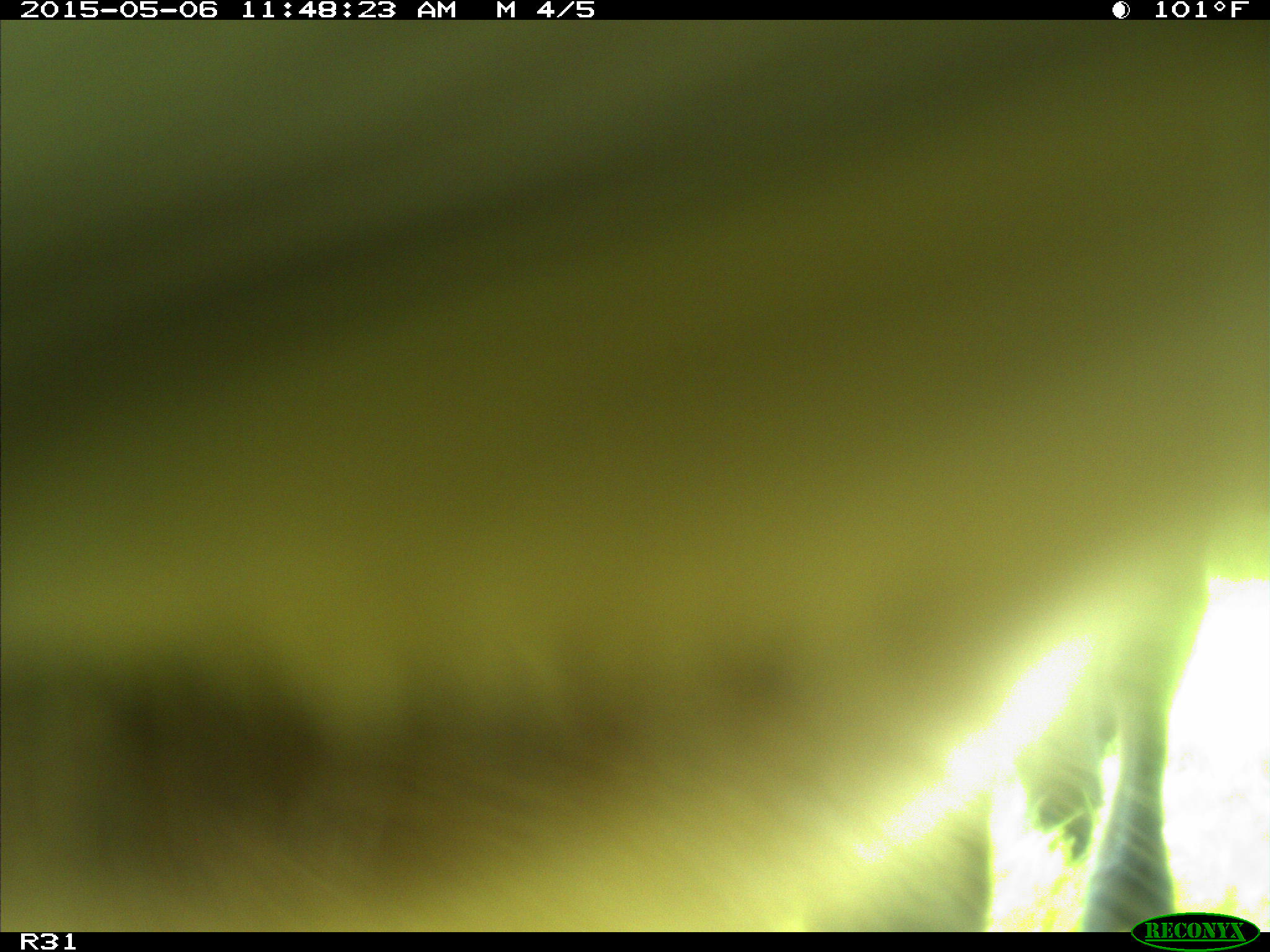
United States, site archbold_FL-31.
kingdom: Animalia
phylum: Chordata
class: Mammalia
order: Artiodactyla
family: Bovidae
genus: Bos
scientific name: Bos taurus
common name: domestic cow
Bos taurus (domestic cow).